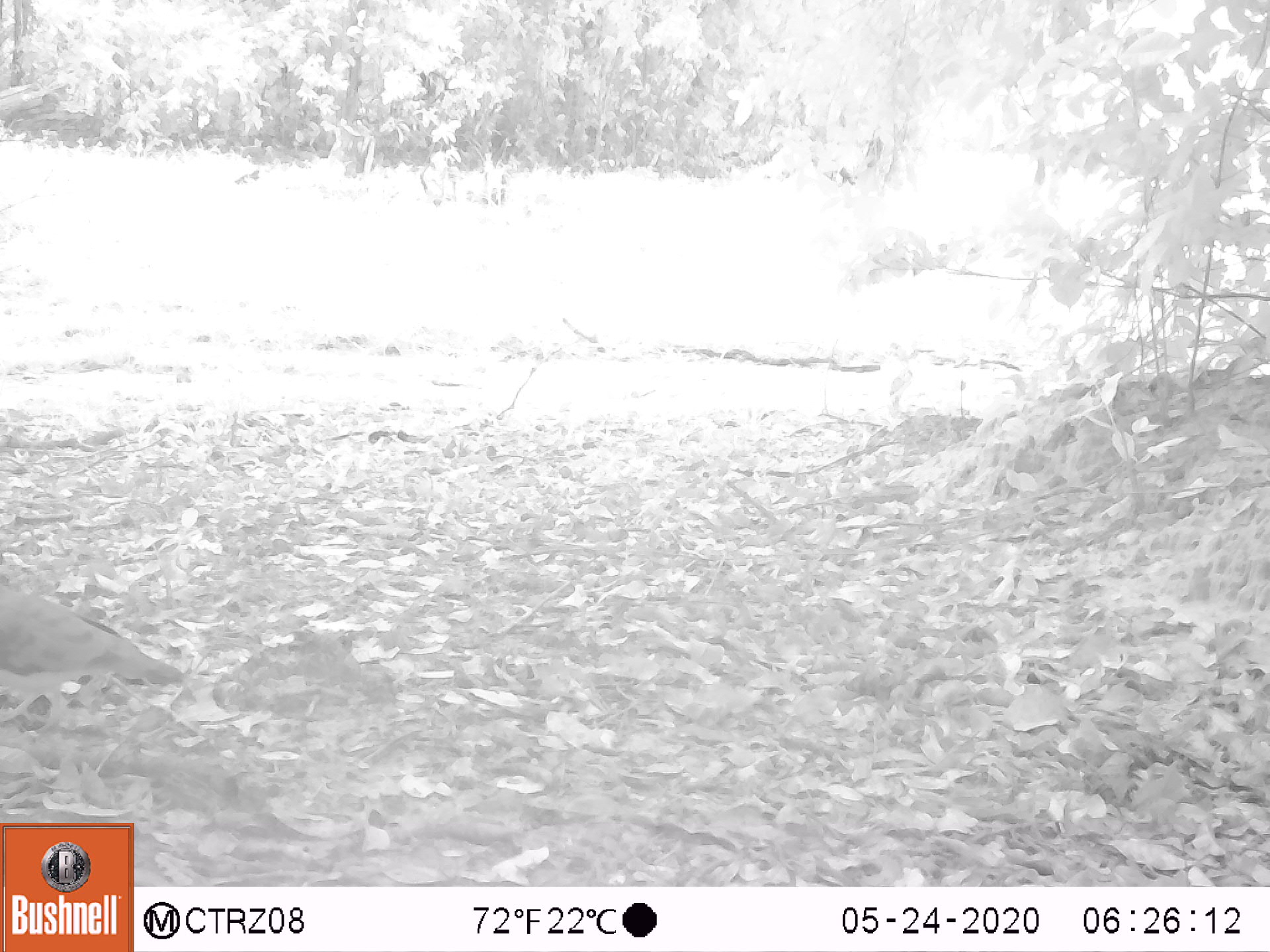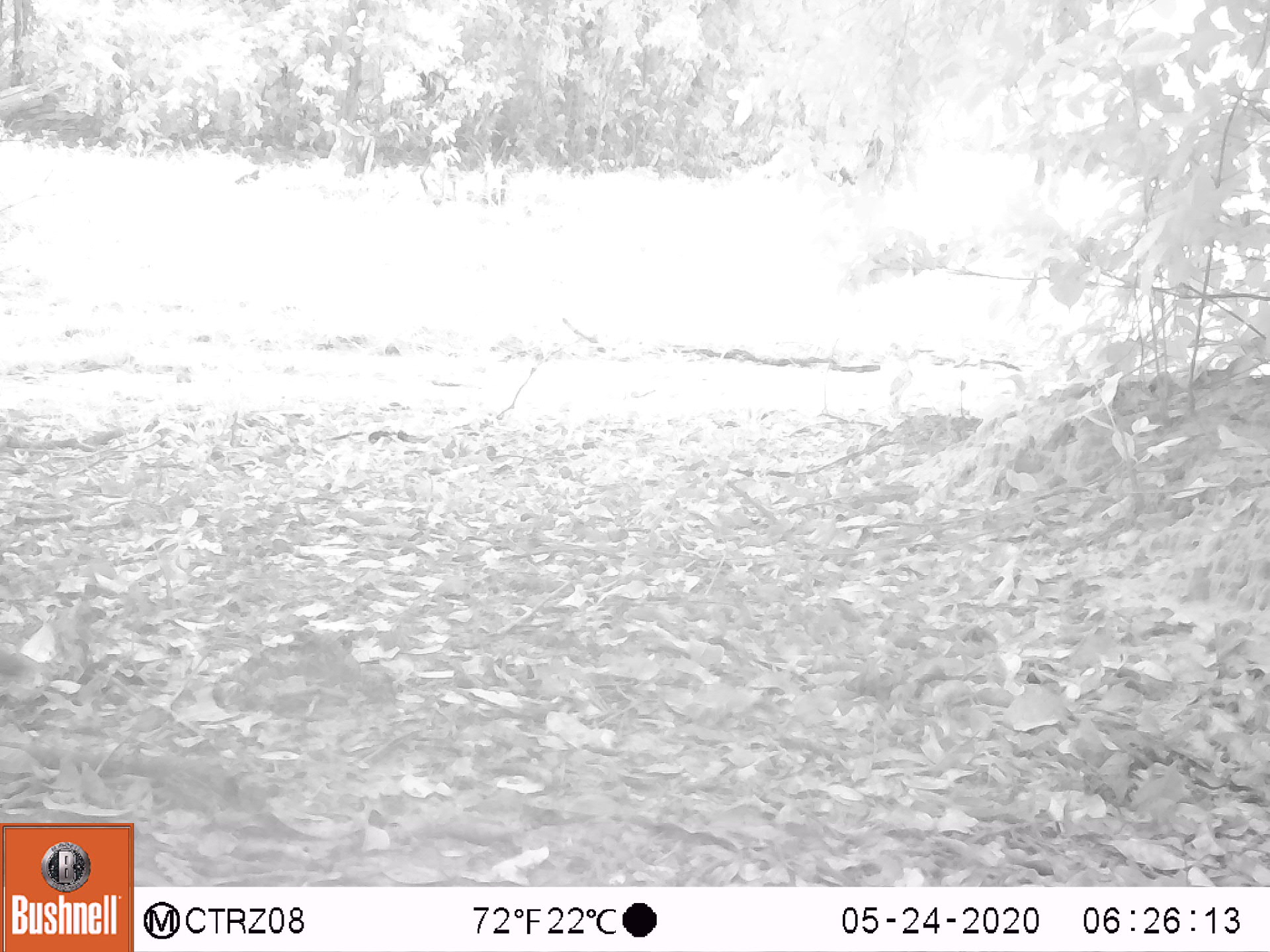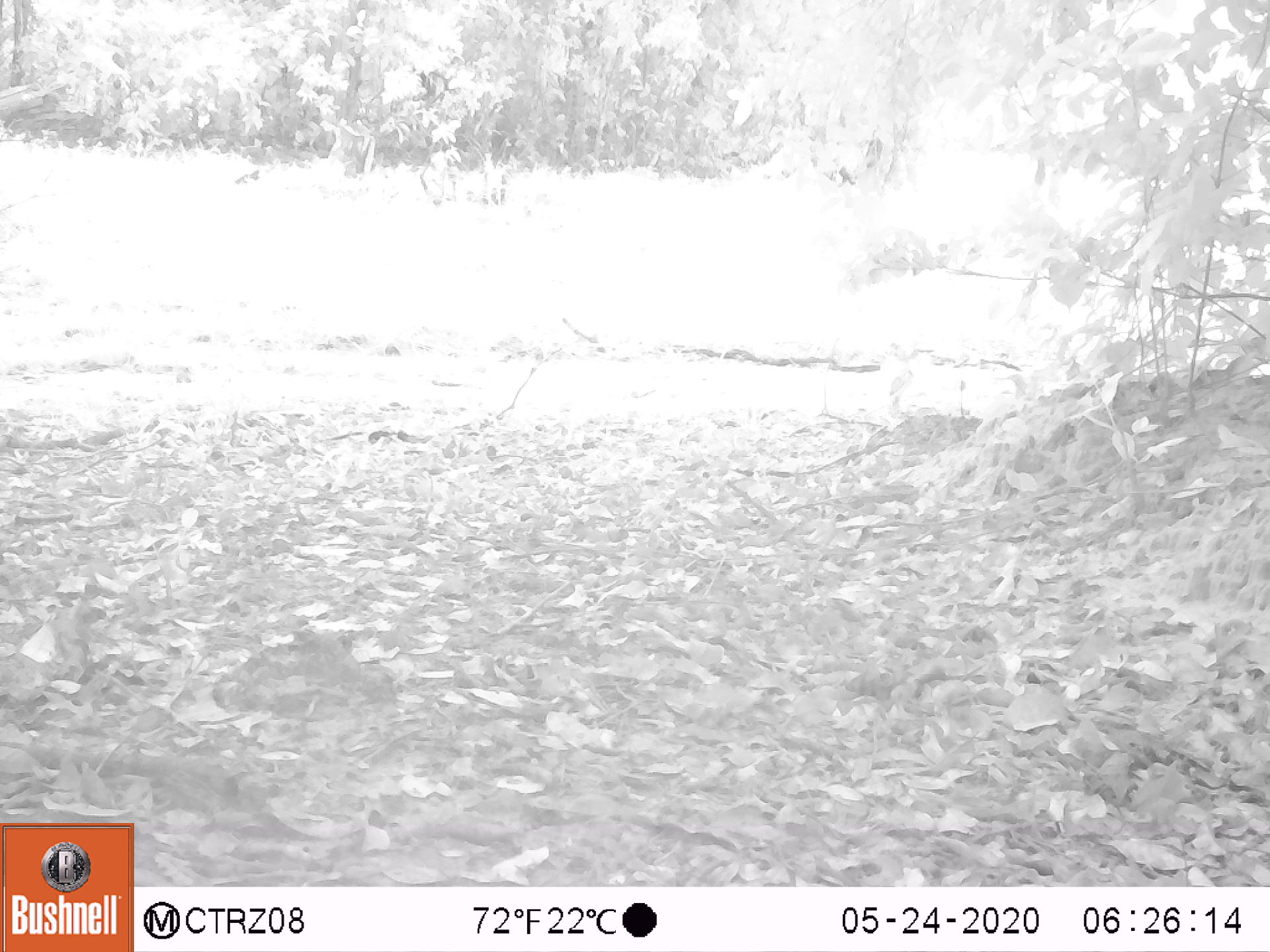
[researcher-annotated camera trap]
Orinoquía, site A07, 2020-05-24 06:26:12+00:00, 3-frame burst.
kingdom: Animalia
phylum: Chordata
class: Aves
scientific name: Aves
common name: bird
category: unknown bird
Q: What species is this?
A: Unknown bird (bird) (Aves).